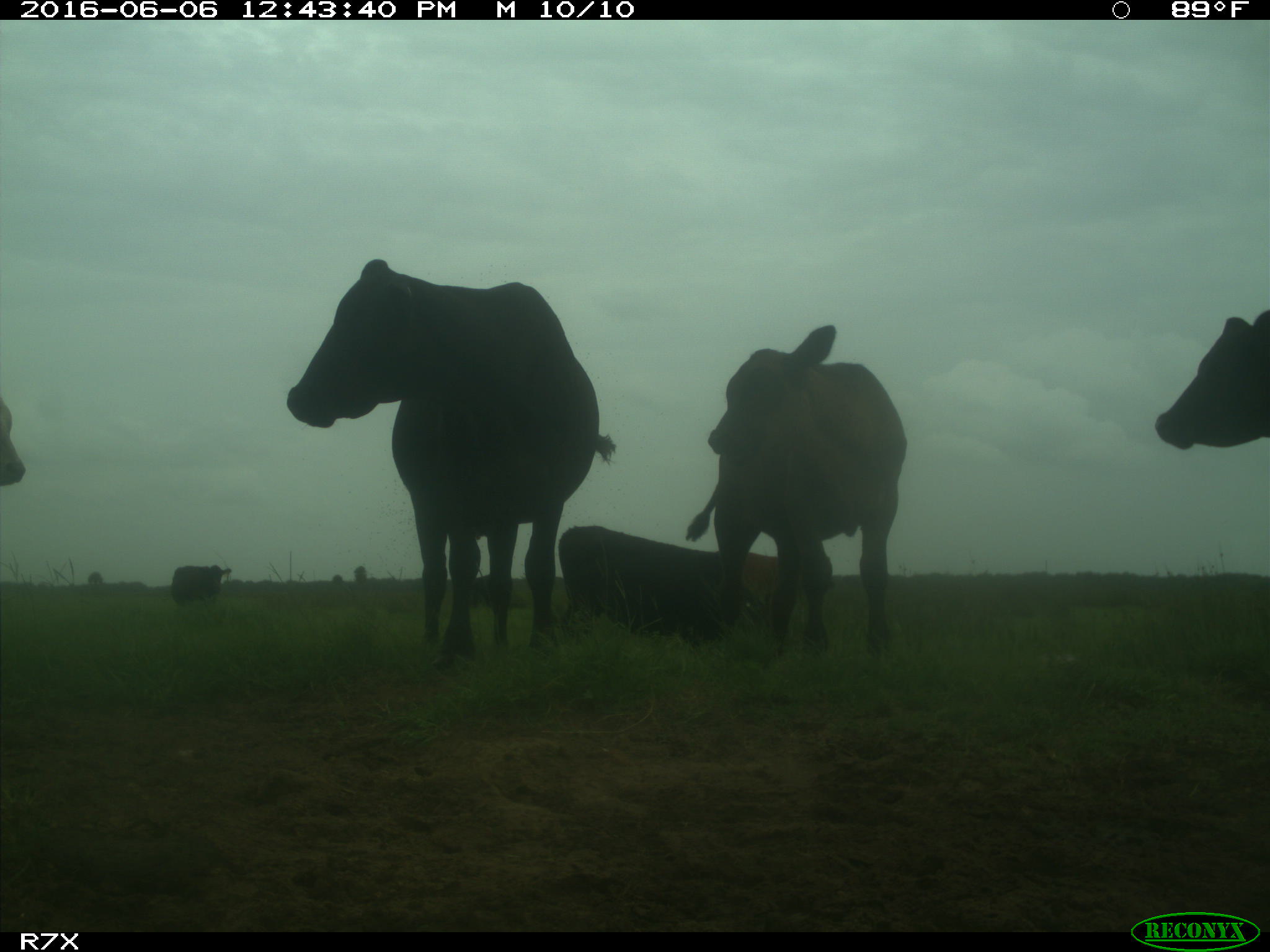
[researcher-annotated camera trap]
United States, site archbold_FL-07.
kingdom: Animalia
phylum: Chordata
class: Mammalia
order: Artiodactyla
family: Bovidae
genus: Bos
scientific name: Bos taurus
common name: domestic cow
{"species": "Bos taurus (domestic cow)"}